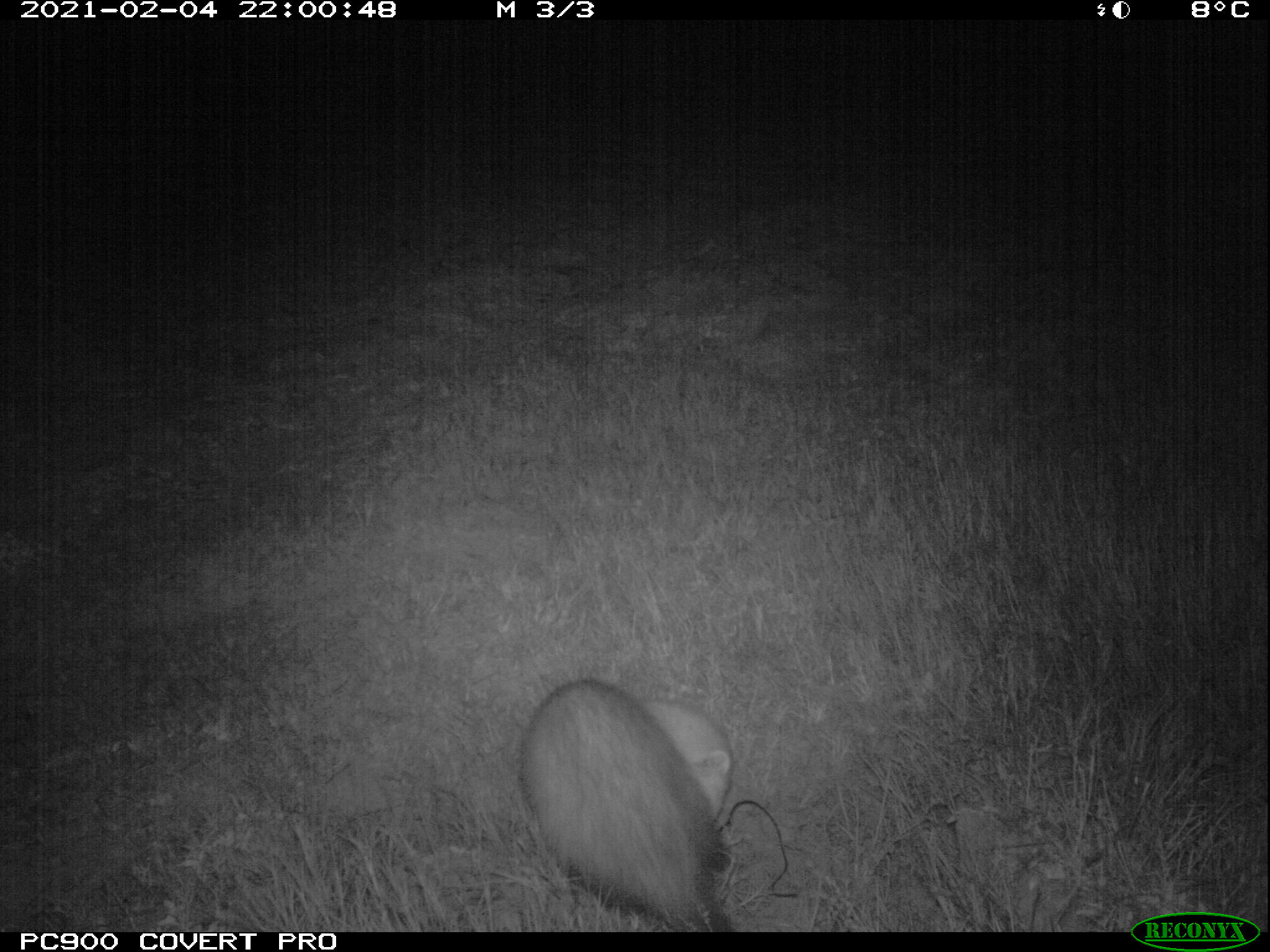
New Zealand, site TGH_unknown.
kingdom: Animalia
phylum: Chordata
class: Mammalia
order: Carnivora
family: Mustelidae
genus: Mustela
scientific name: Mustela furo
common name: ferret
Ferret (Mustela furo).